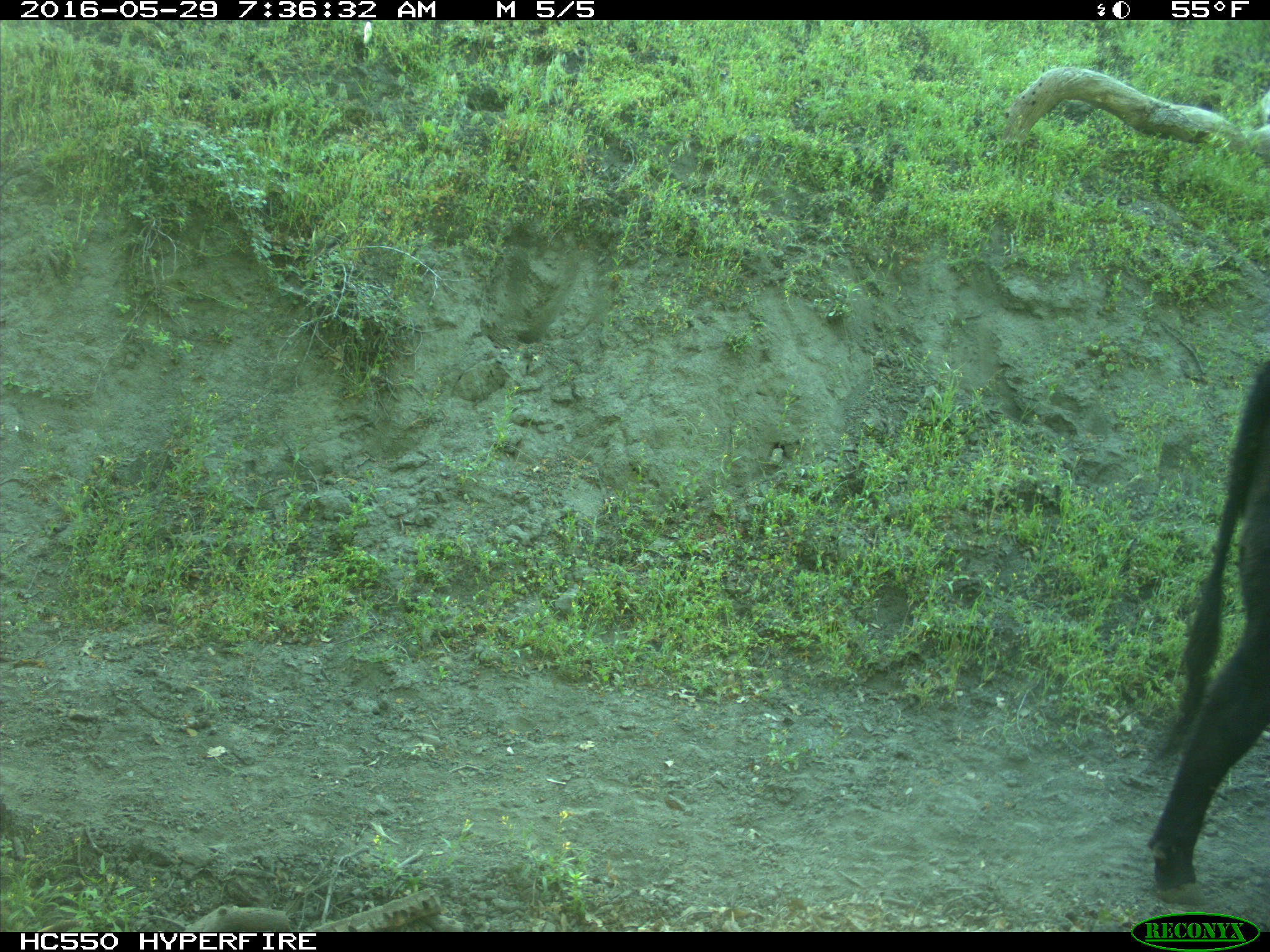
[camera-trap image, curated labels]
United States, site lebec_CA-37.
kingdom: Animalia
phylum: Chordata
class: Mammalia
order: Artiodactyla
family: Bovidae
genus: Bos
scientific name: Bos taurus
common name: domestic cow